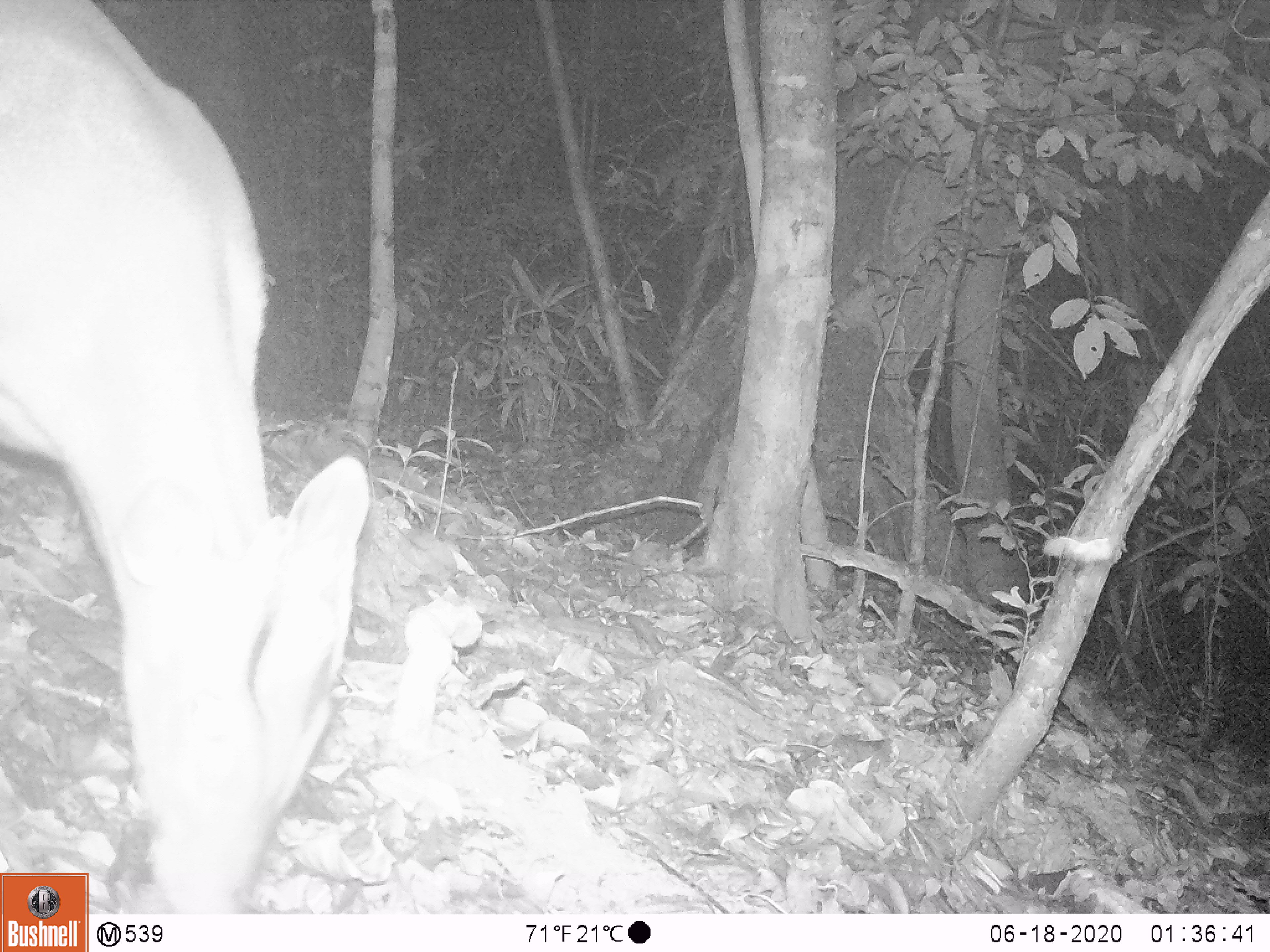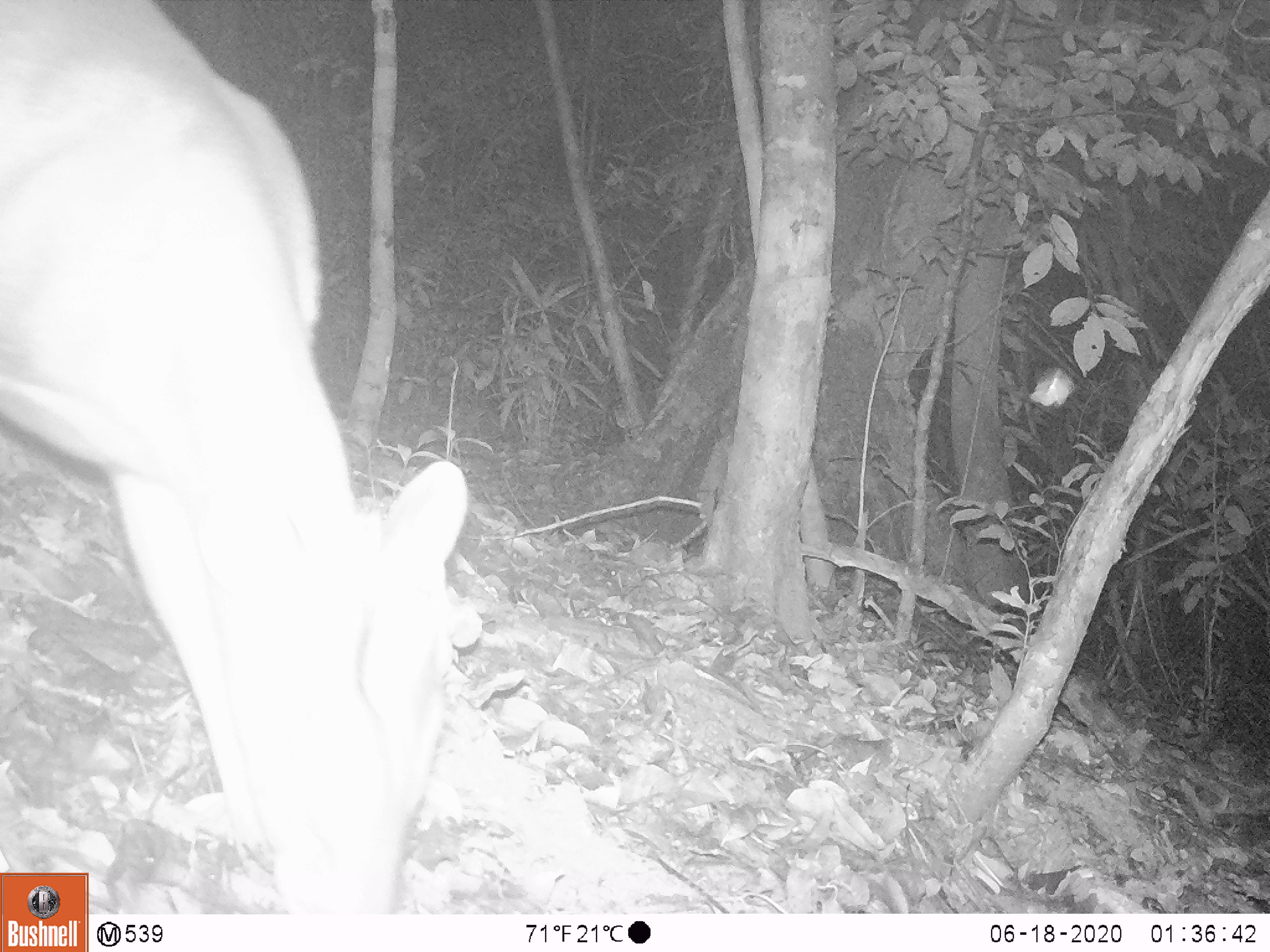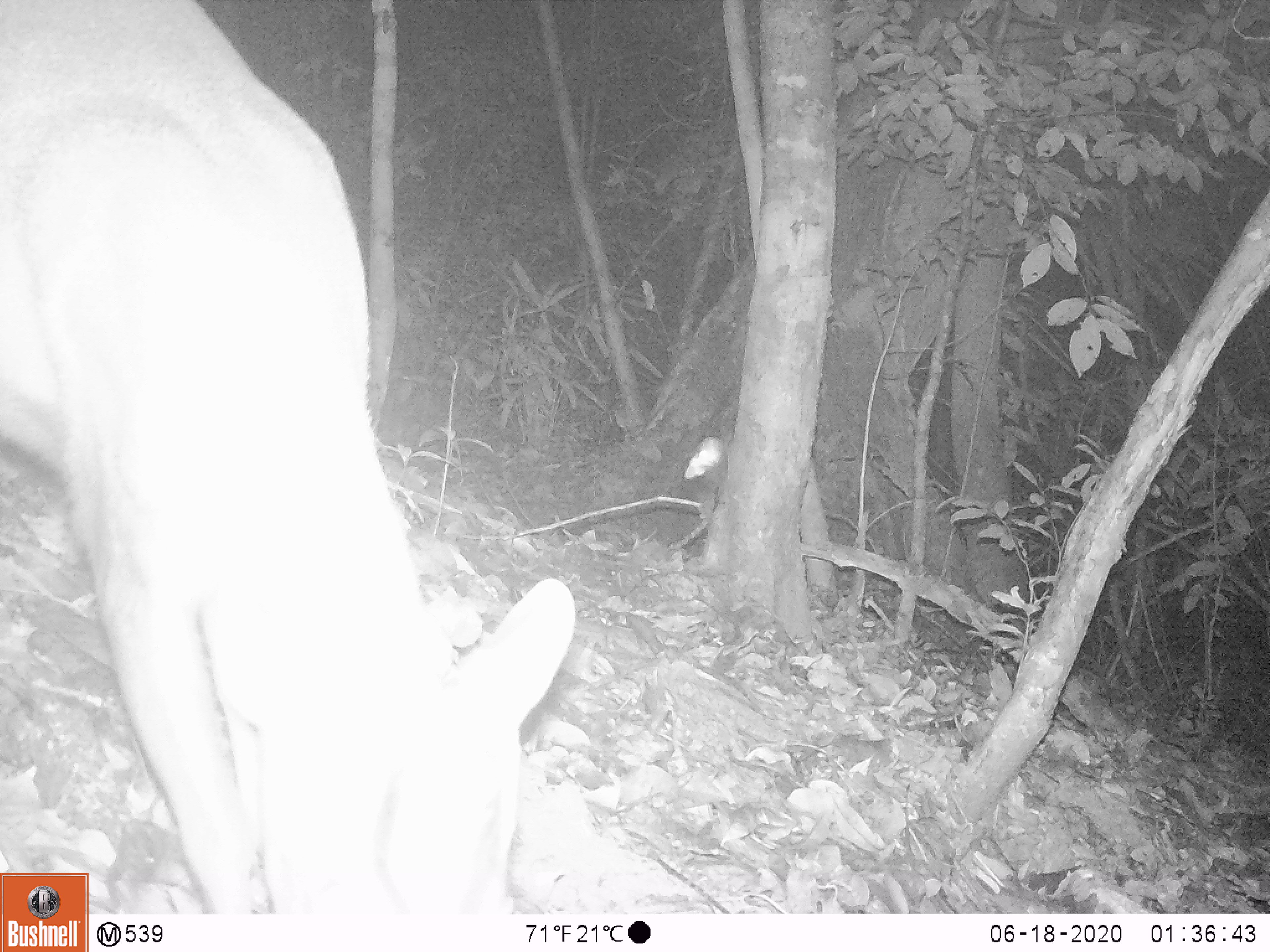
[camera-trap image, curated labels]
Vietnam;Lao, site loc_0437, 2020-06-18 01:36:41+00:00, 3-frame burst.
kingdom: Animalia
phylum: Chordata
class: Mammalia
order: Artiodactyla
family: Cervidae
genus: Muntiacus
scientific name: Muntiacus rooseveltorum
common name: roosevelt's muntjac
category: roosevelts muntjac group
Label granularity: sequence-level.